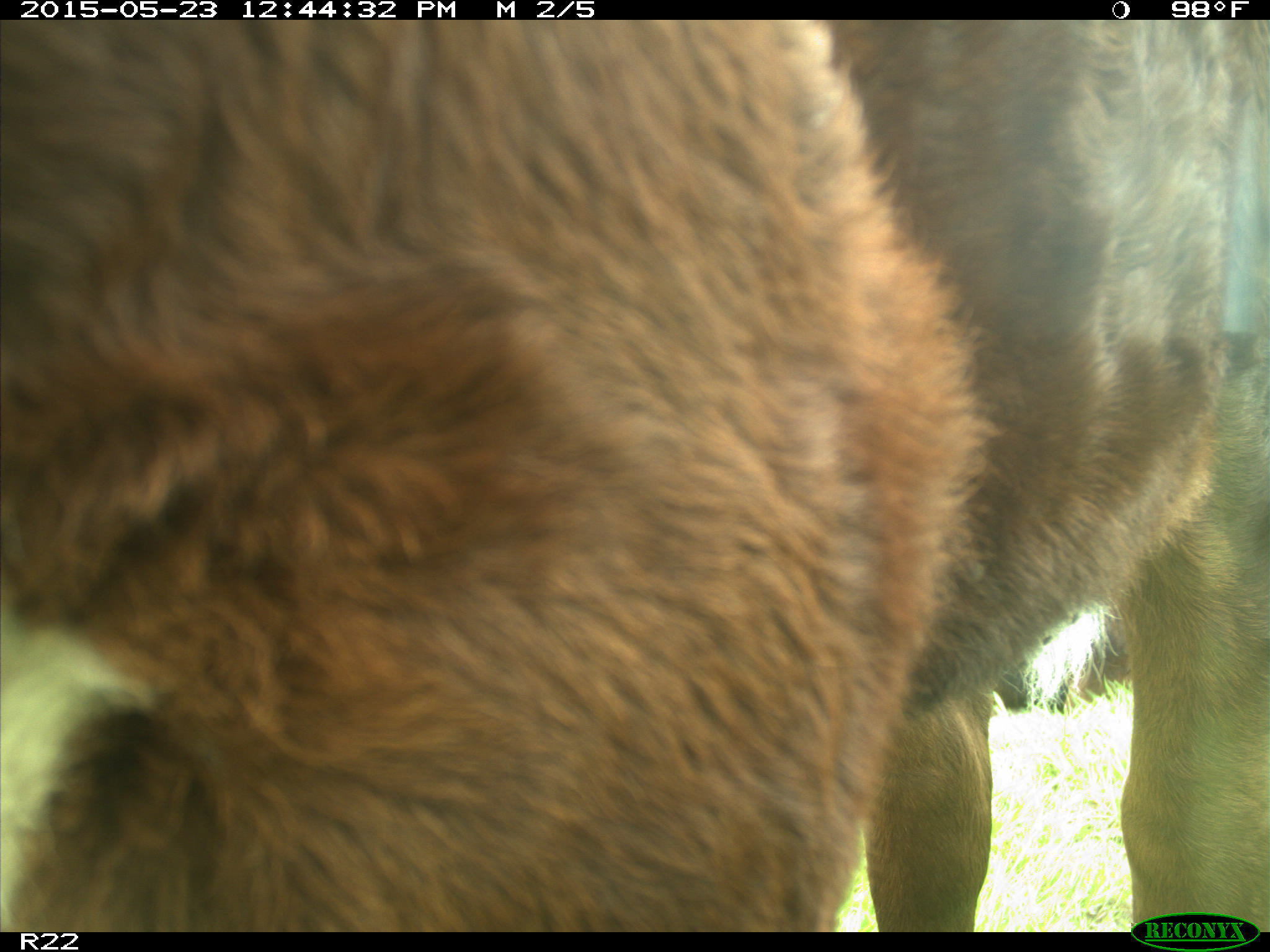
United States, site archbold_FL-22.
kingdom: Animalia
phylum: Chordata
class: Mammalia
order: Artiodactyla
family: Bovidae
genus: Bos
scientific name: Bos taurus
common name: domestic cow